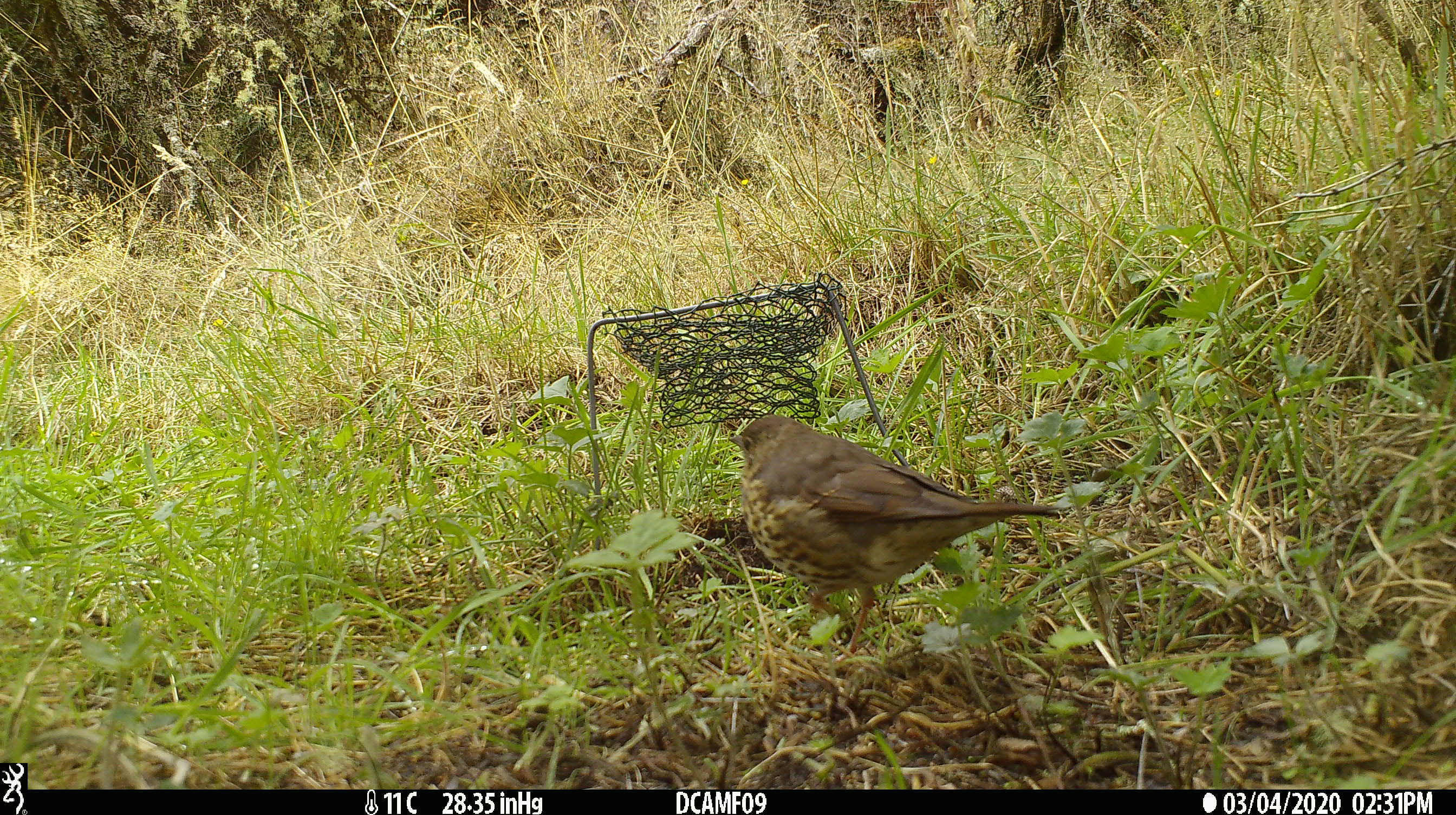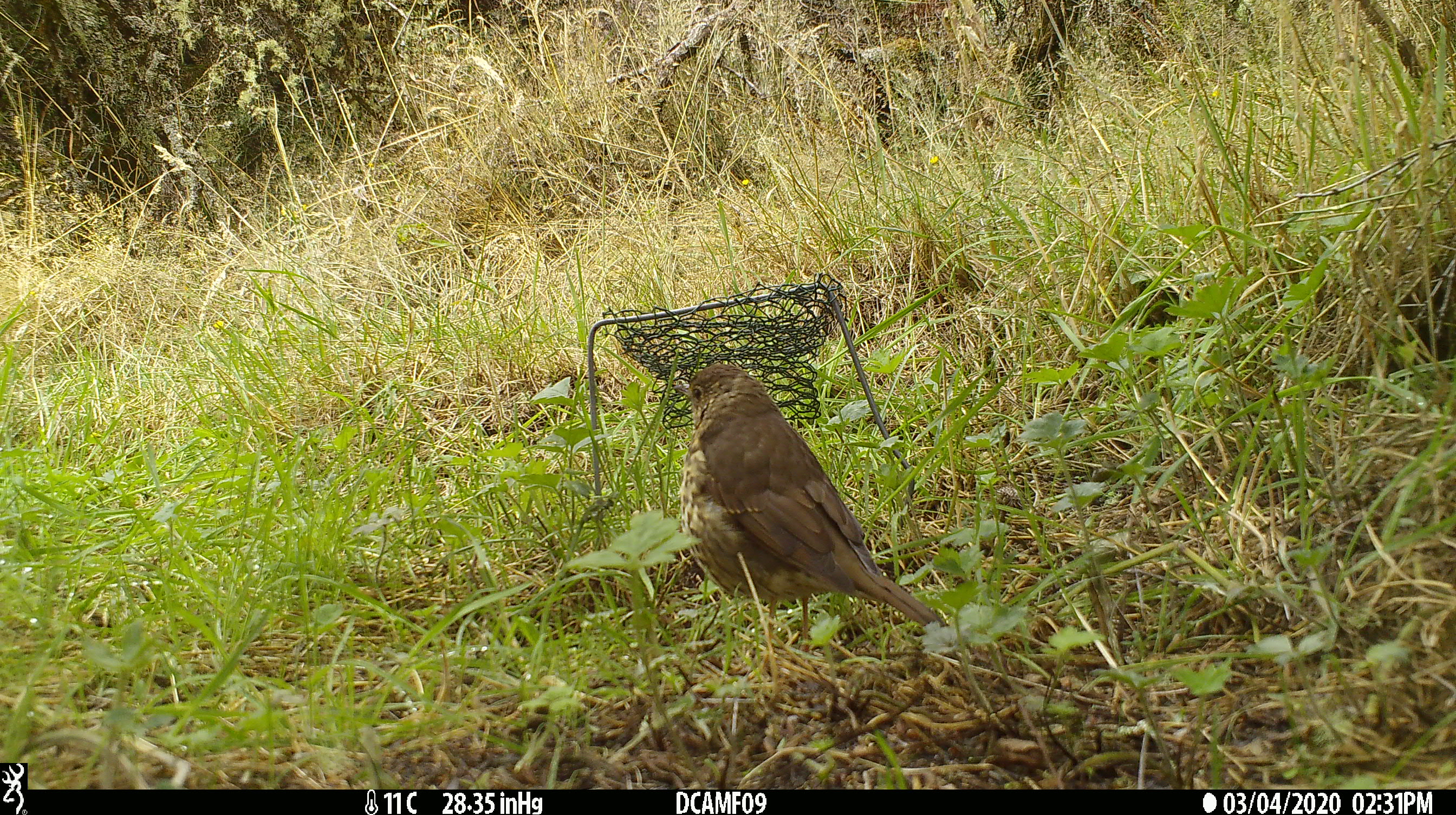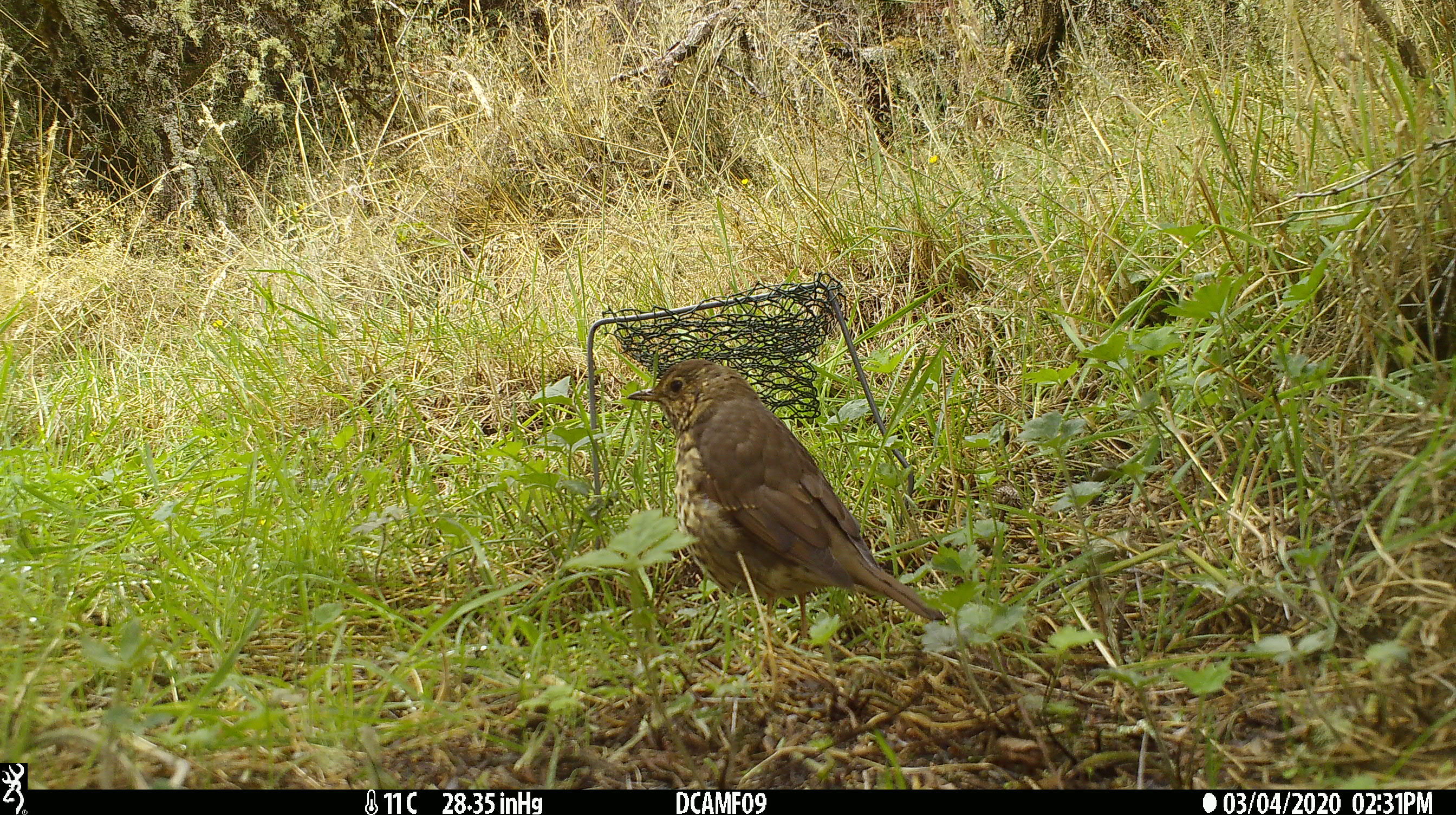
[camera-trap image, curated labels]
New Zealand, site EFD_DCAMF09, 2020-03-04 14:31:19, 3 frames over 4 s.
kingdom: Animalia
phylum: Chordata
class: Aves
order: Passeriformes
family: Turdidae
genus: Turdus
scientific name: Turdus philomelos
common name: song thrush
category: thrush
Thrush (song thrush) (Turdus philomelos).